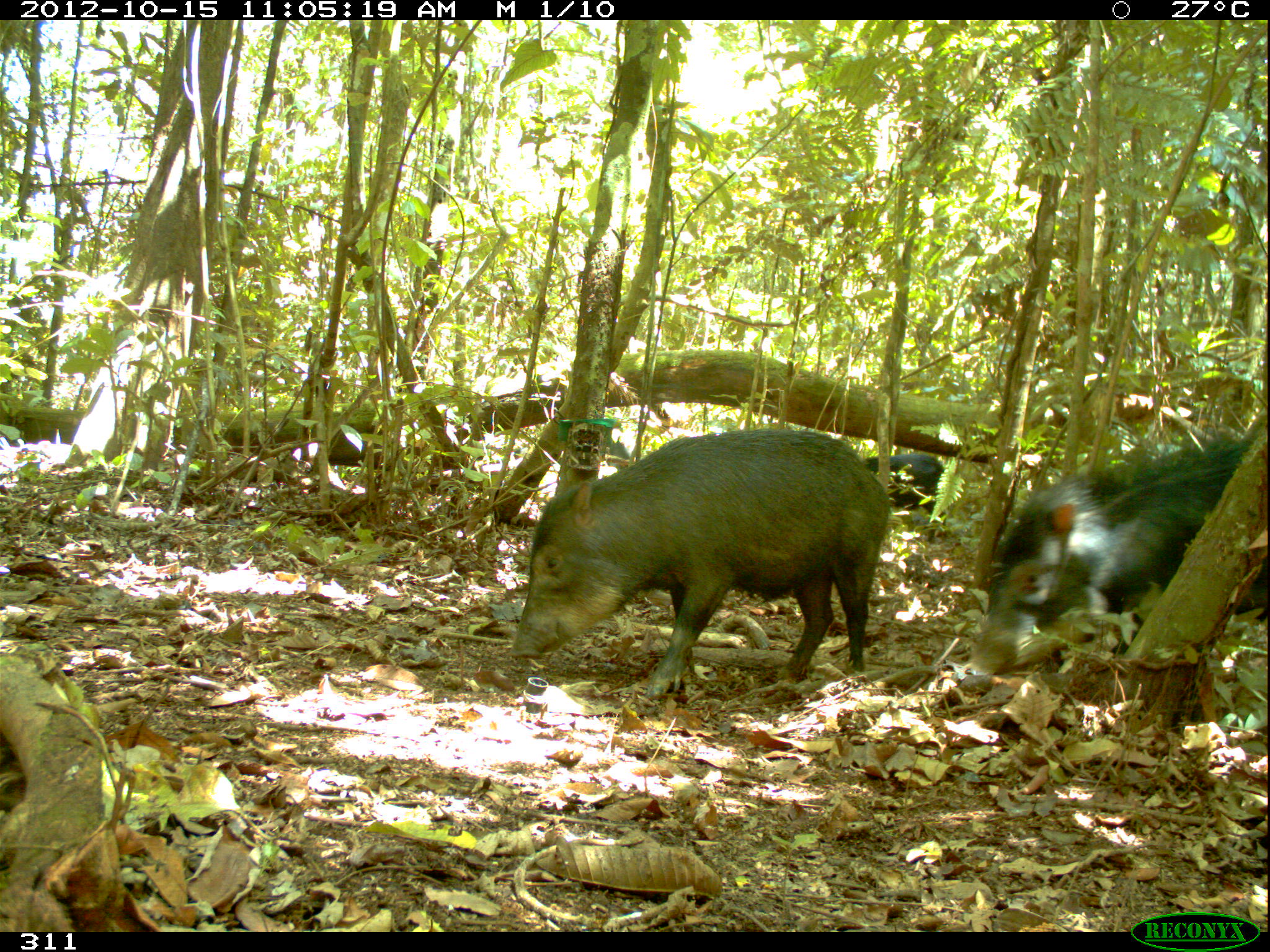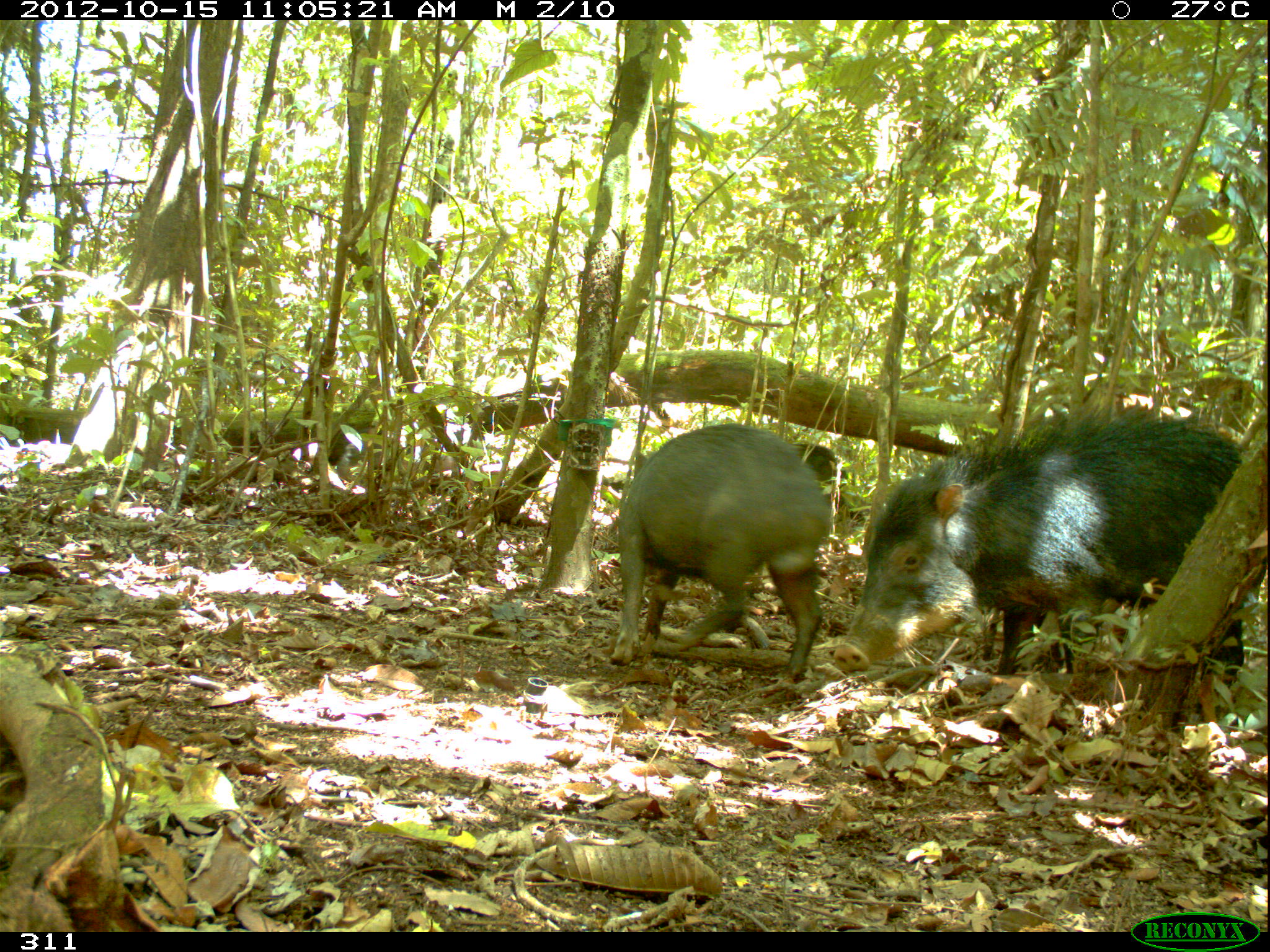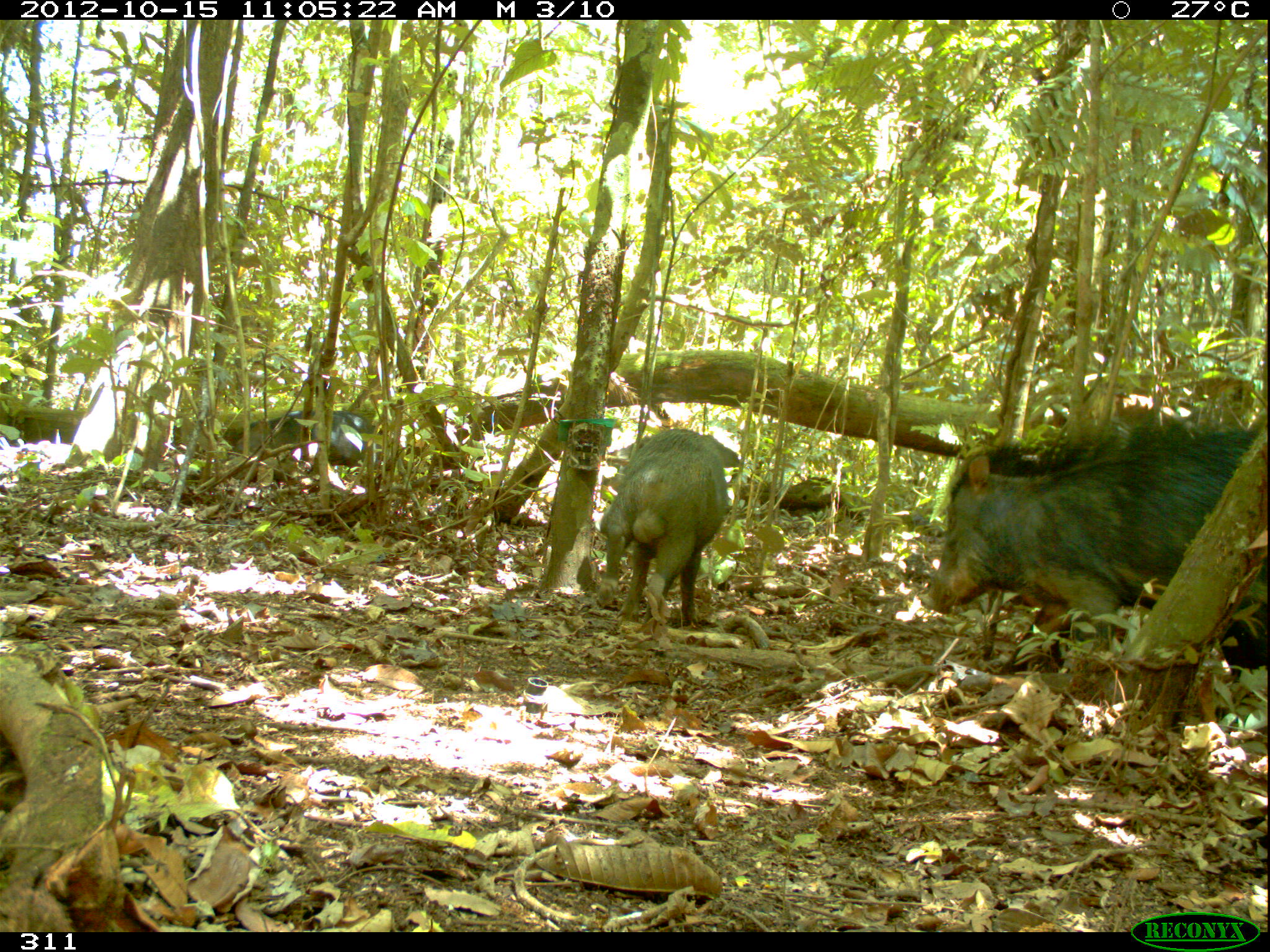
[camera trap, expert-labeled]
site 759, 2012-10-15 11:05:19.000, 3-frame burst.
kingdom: Animalia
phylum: Chordata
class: Mammalia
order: Artiodactyla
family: Tayassuidae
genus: Tayassu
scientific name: Tayassu pecari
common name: white-lipped peccary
Tayassu pecari (white-lipped peccary).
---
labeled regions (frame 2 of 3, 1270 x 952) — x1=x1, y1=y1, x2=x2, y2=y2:
tayassu pecari: x1=832, y1=404, x2=1244, y2=672; x1=609, y1=422, x2=831, y2=682; x1=793, y1=442, x2=848, y2=485